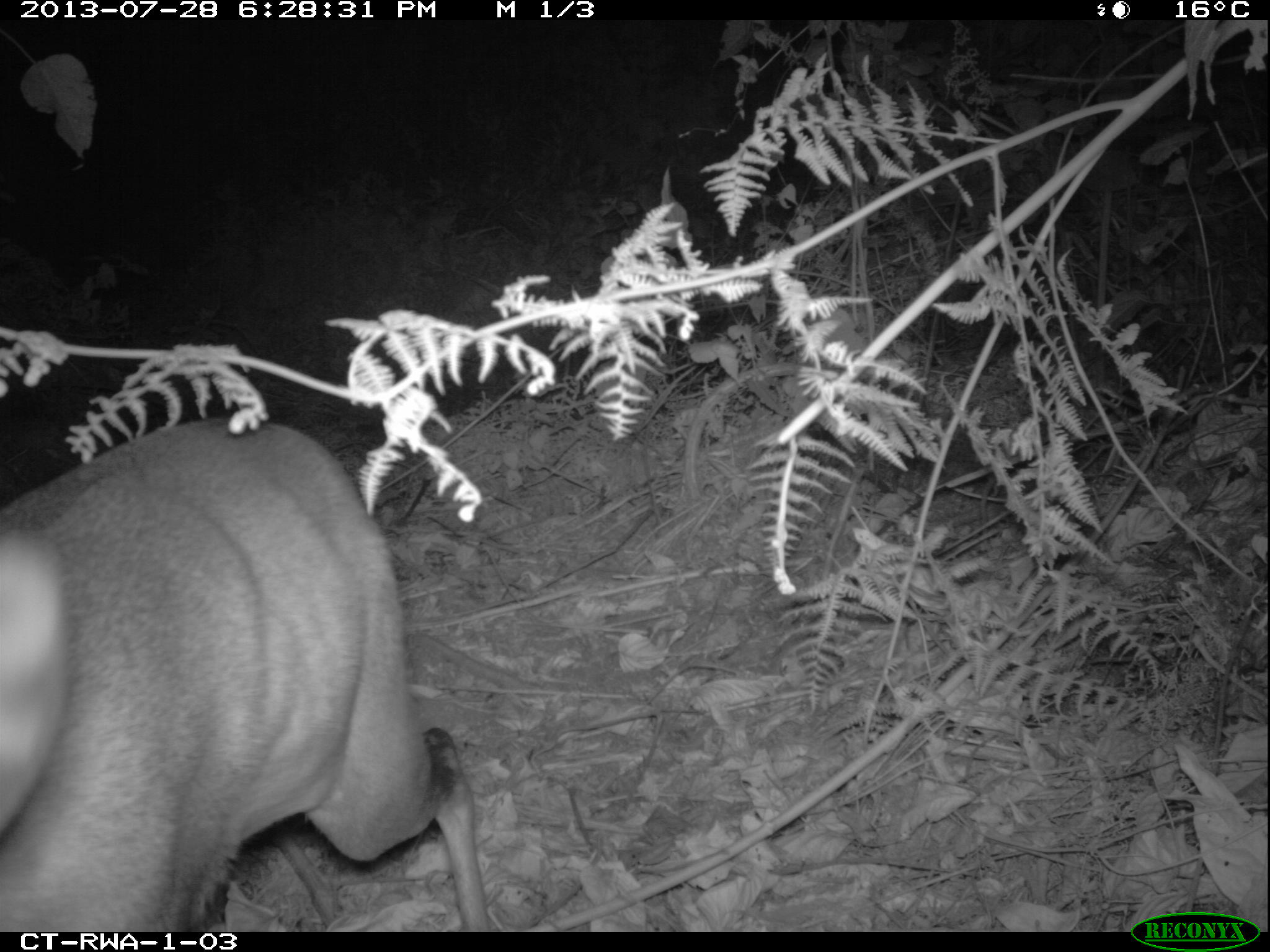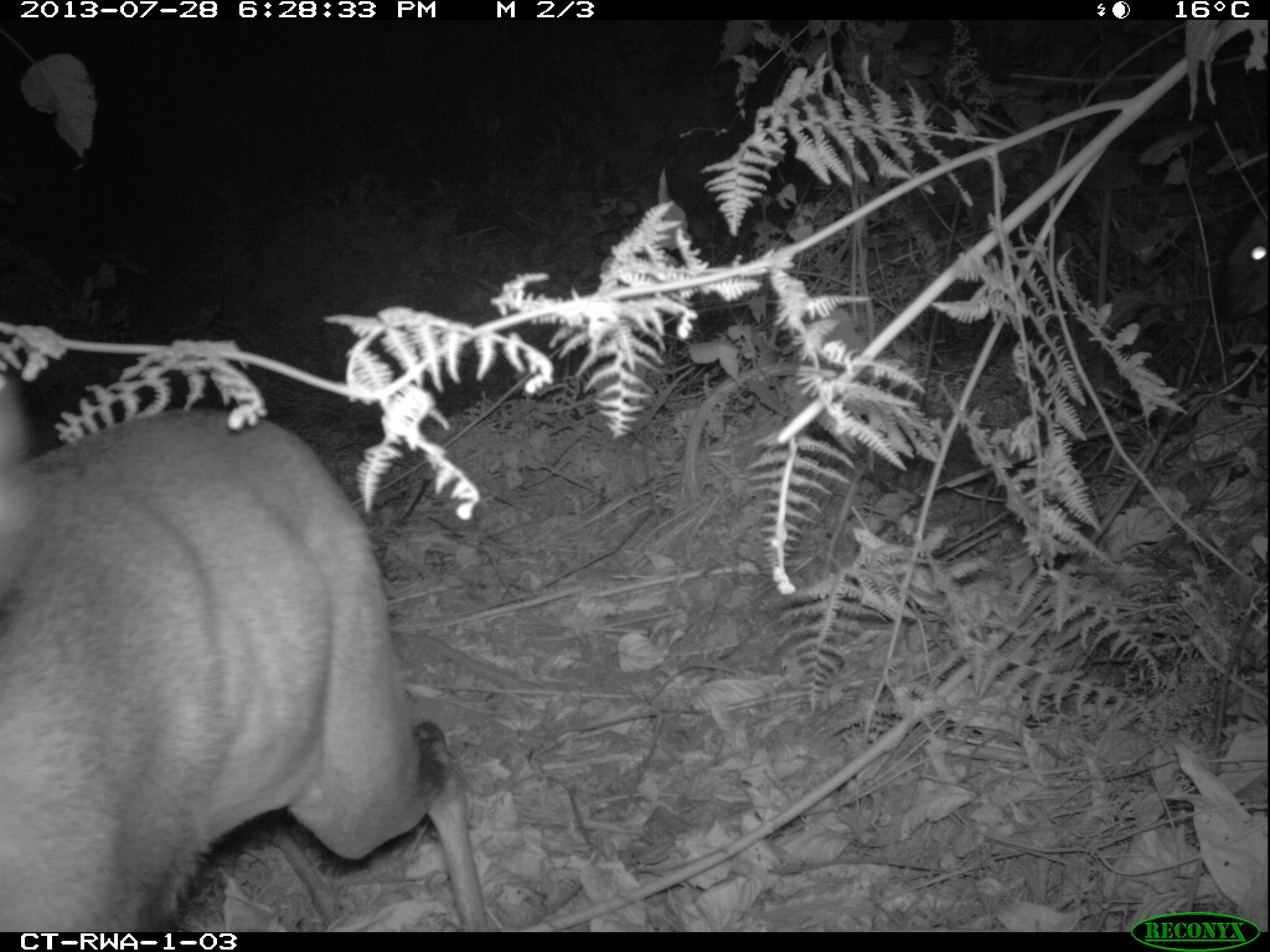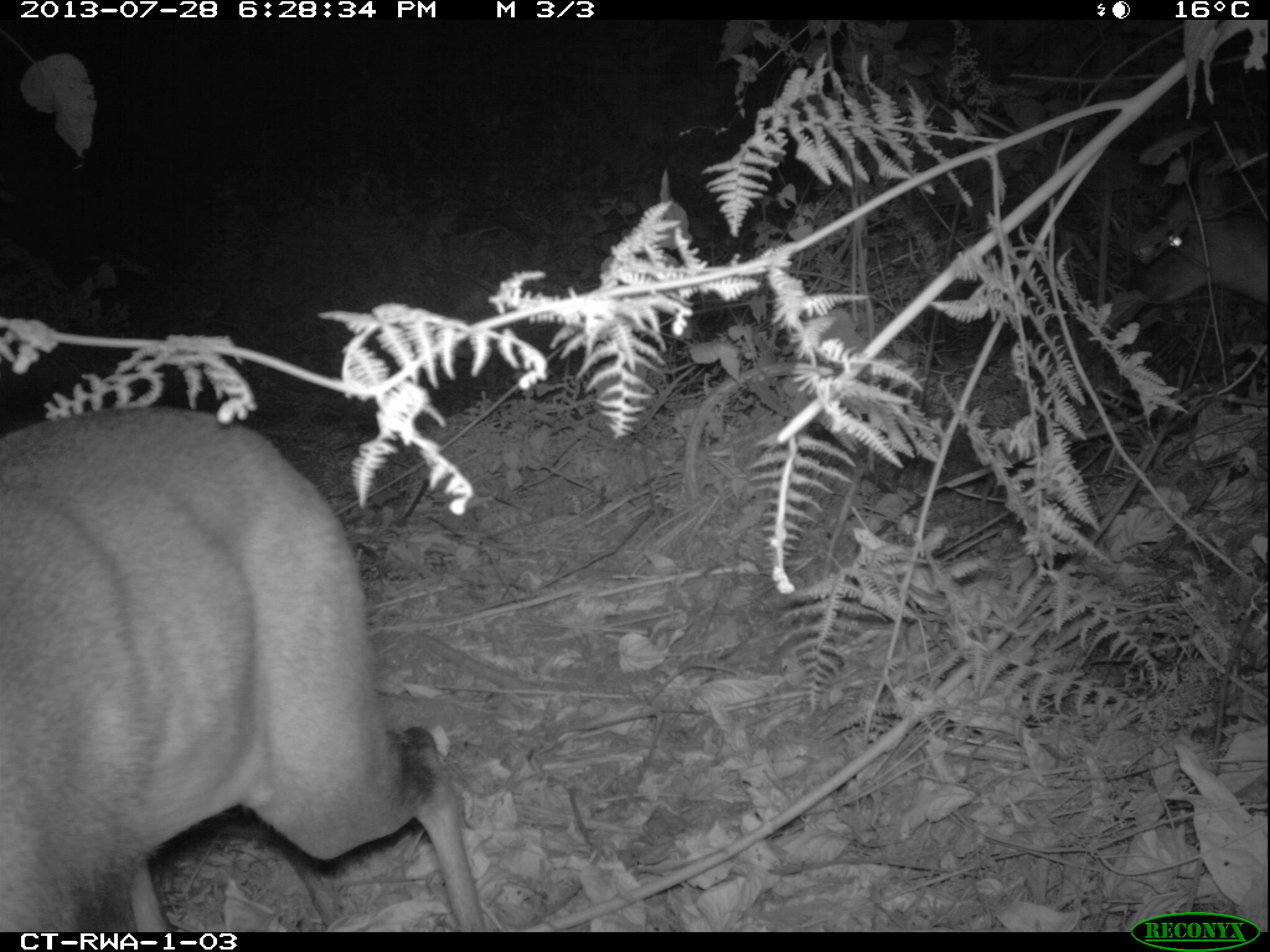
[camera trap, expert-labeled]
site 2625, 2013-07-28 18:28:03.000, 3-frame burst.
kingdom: Animalia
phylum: Chordata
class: Mammalia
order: Artiodactyla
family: Bovidae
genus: Cephalophus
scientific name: Cephalophus nigrifrons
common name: black-fronted duiker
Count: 2.